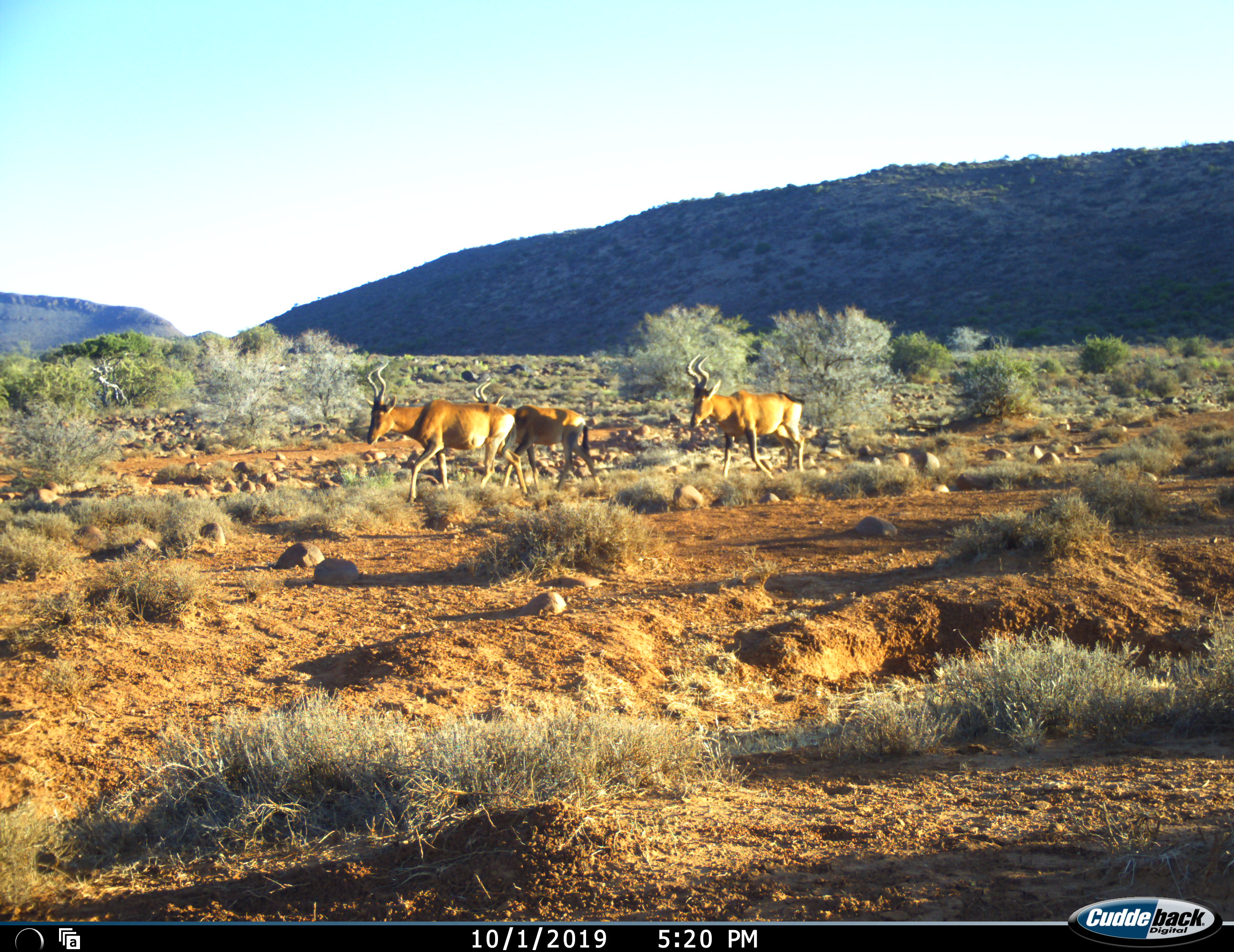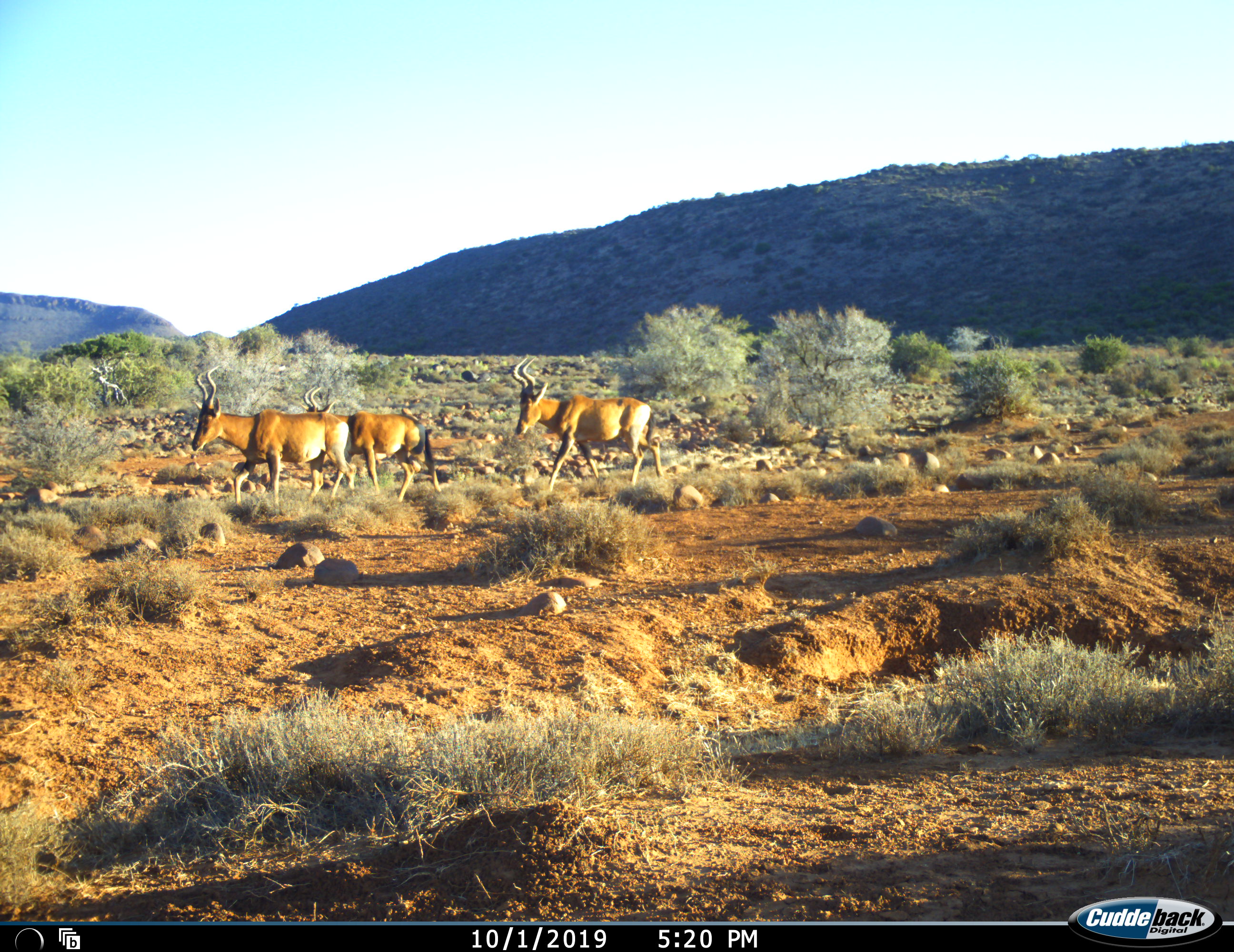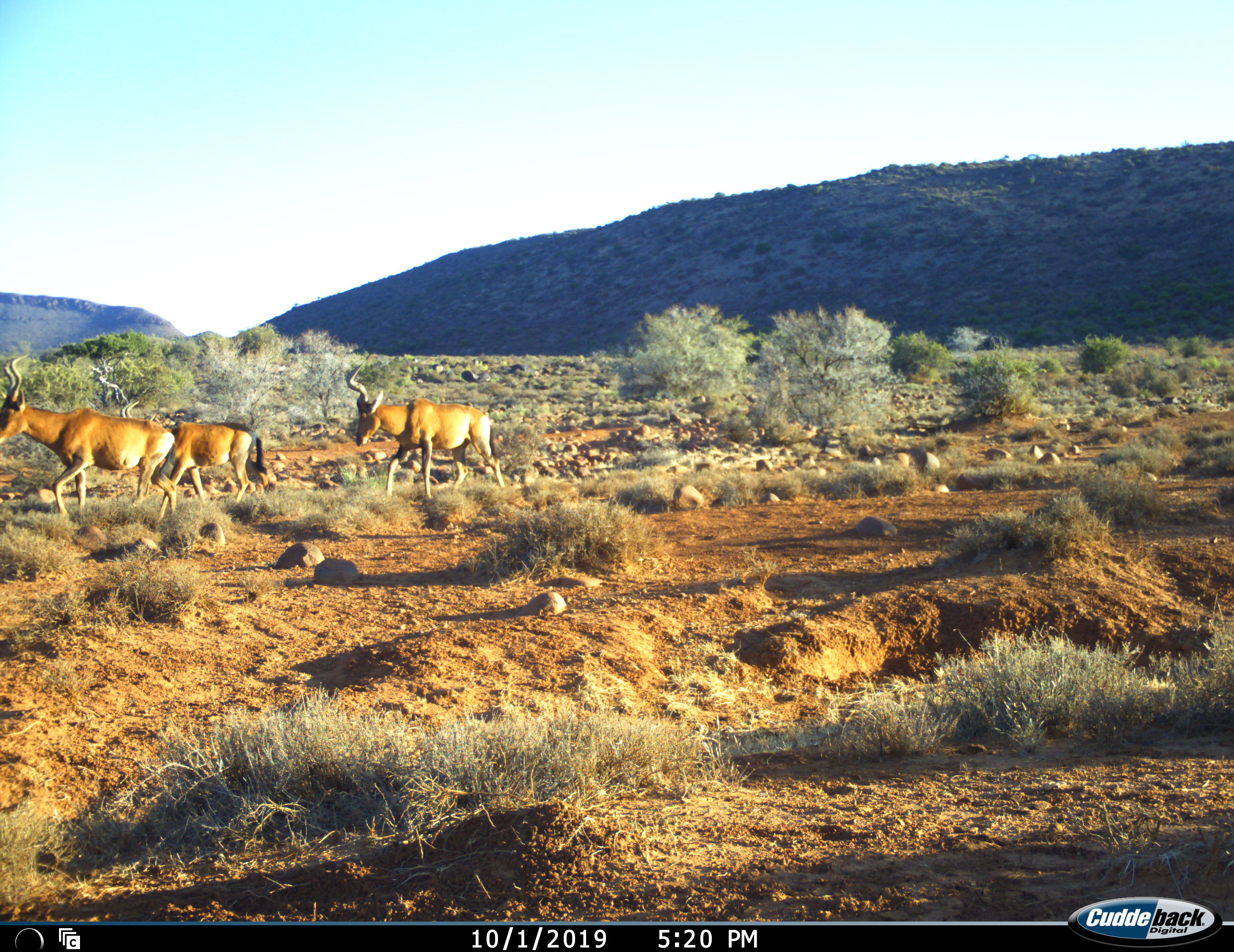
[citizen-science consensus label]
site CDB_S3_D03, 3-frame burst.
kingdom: Animalia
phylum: Chordata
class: Mammalia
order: Artiodactyla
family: Bovidae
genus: Alcelaphus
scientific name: Alcelaphus buselaphus caama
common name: red hartebeest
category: hartebeestred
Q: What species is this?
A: Hartebeestred (red hartebeest) (Alcelaphus buselaphus caama).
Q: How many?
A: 3.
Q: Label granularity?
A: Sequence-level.